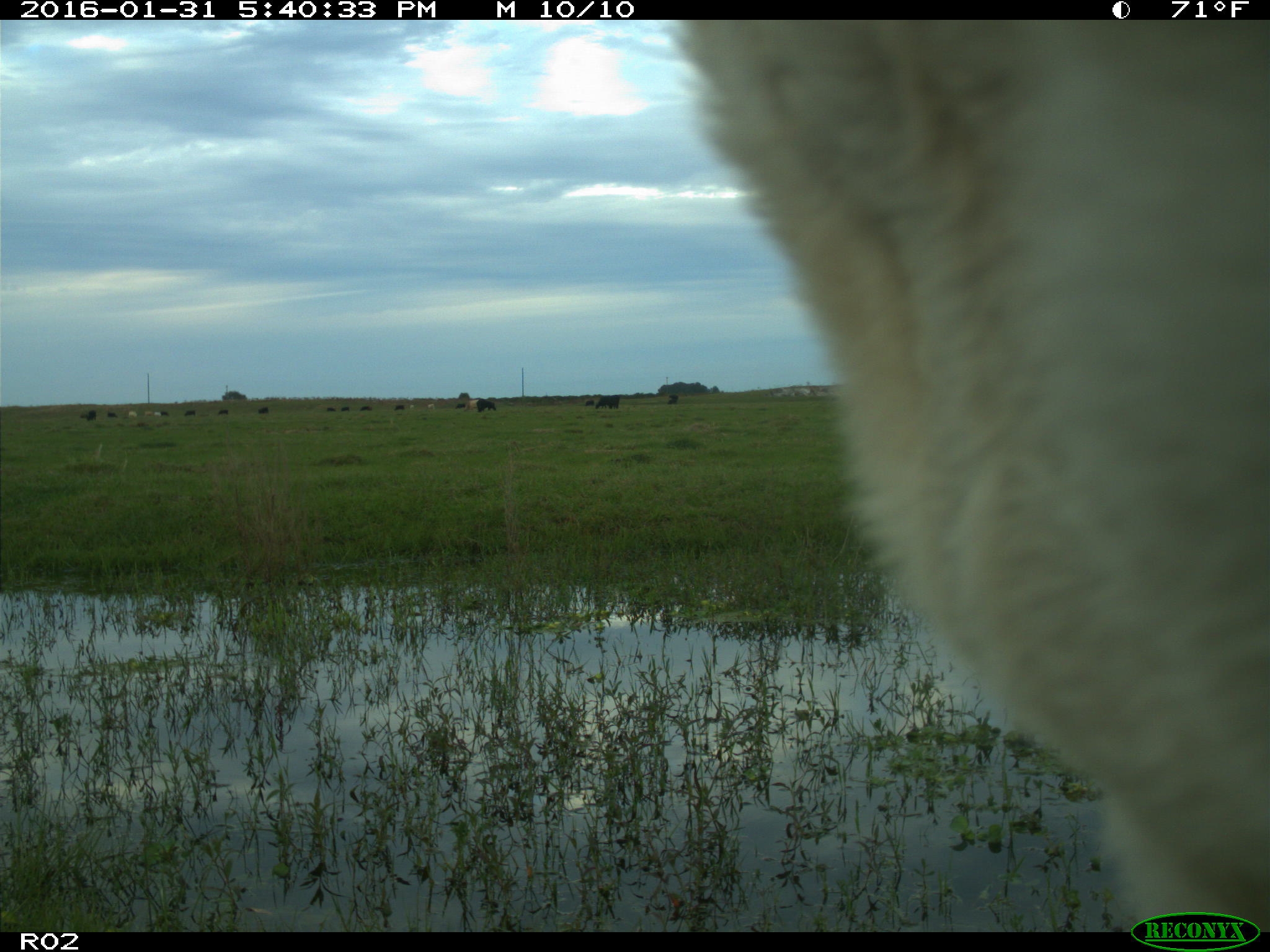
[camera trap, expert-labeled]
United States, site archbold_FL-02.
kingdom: Animalia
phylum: Chordata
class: Mammalia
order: Artiodactyla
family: Bovidae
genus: Bos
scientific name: Bos taurus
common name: domestic cow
Bos taurus (domestic cow).